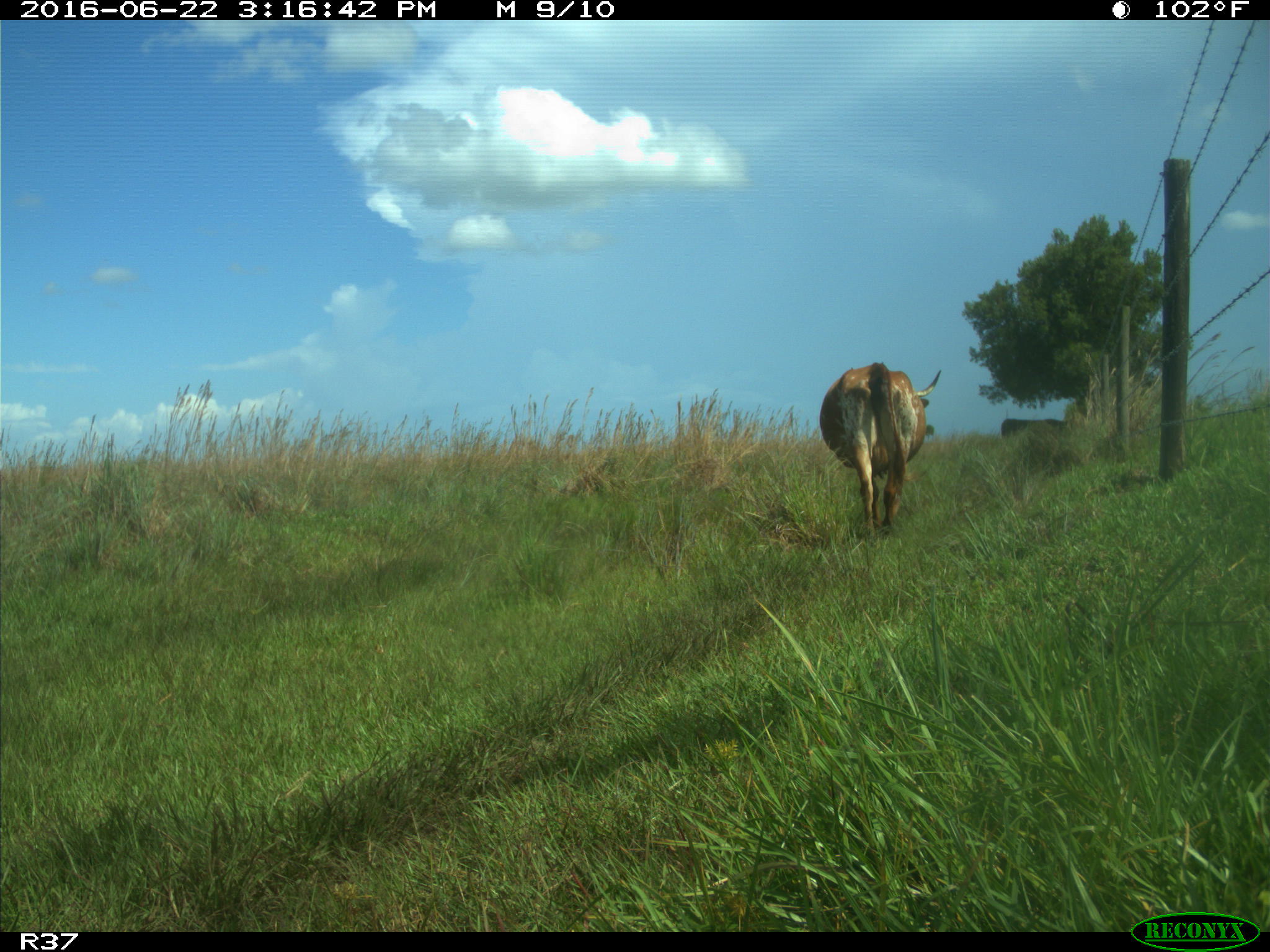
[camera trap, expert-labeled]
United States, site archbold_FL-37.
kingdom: Animalia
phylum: Chordata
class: Mammalia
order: Artiodactyla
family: Bovidae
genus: Bos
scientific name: Bos taurus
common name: domestic cow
Bos taurus (domestic cow).